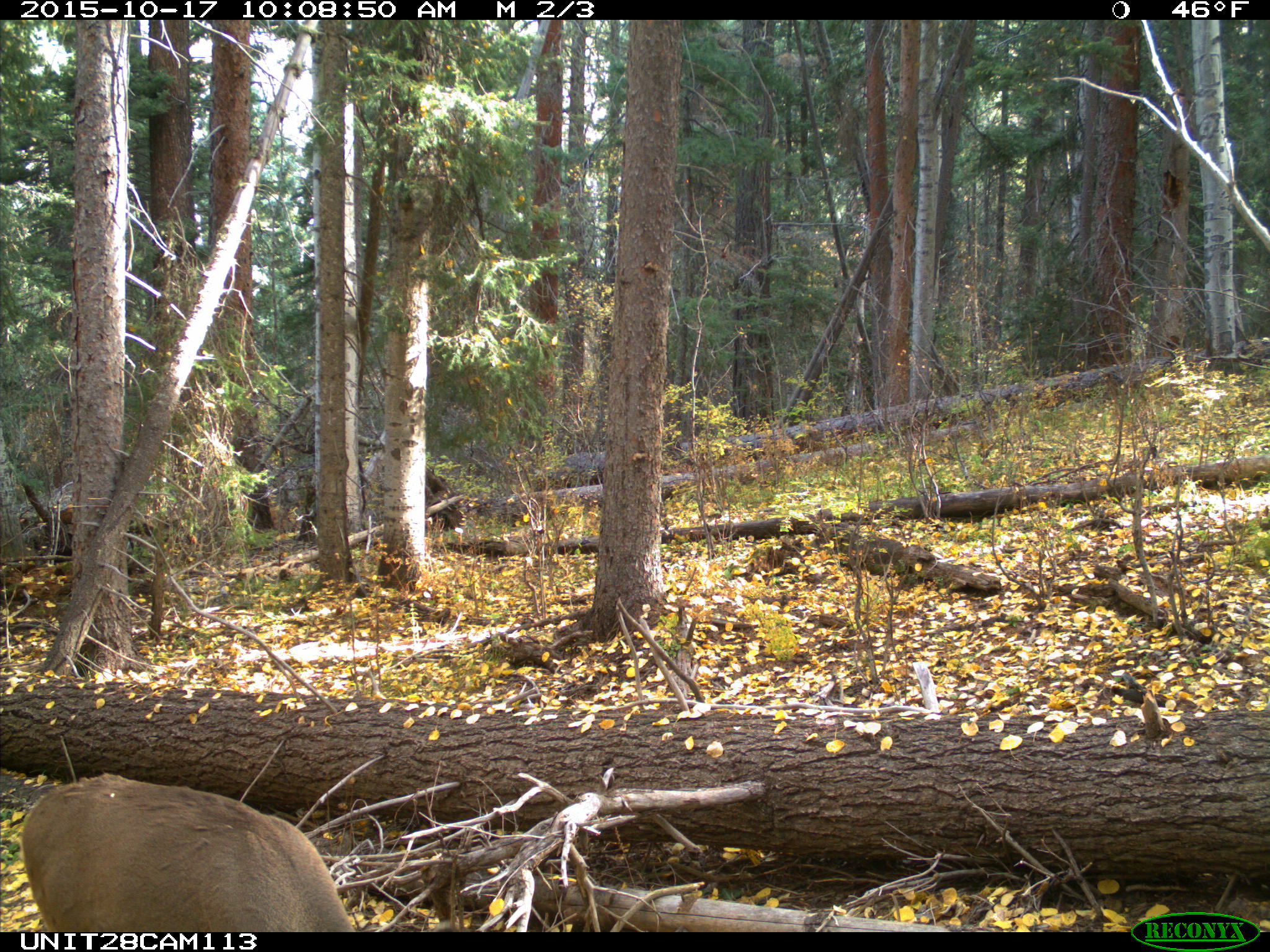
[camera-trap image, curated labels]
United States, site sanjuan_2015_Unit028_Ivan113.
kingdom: Animalia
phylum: Chordata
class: Mammalia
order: Artiodactyla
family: Cervidae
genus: Odocoileus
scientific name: Odocoileus hemionus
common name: mule deer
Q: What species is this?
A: Odocoileus hemionus (mule deer).